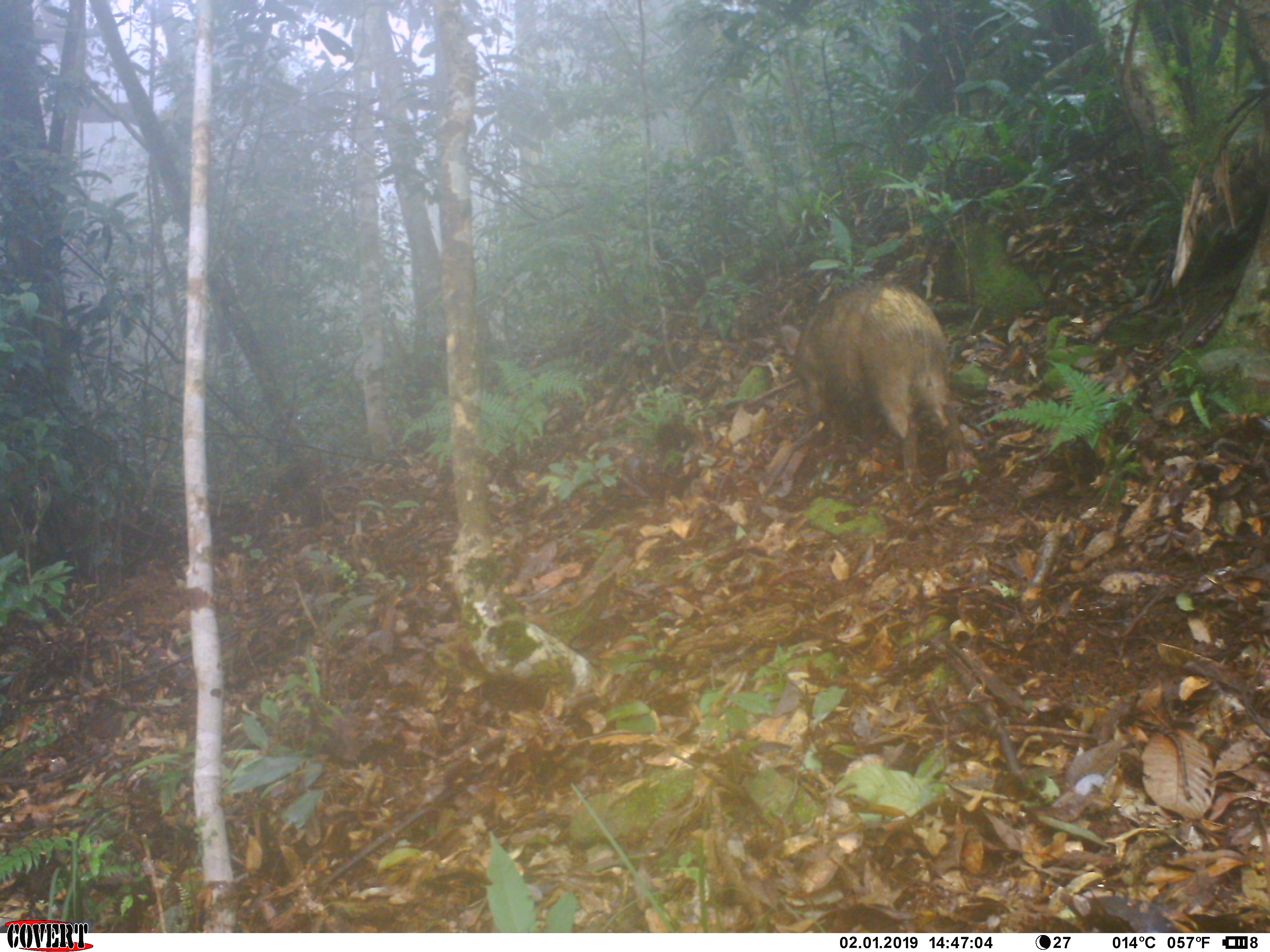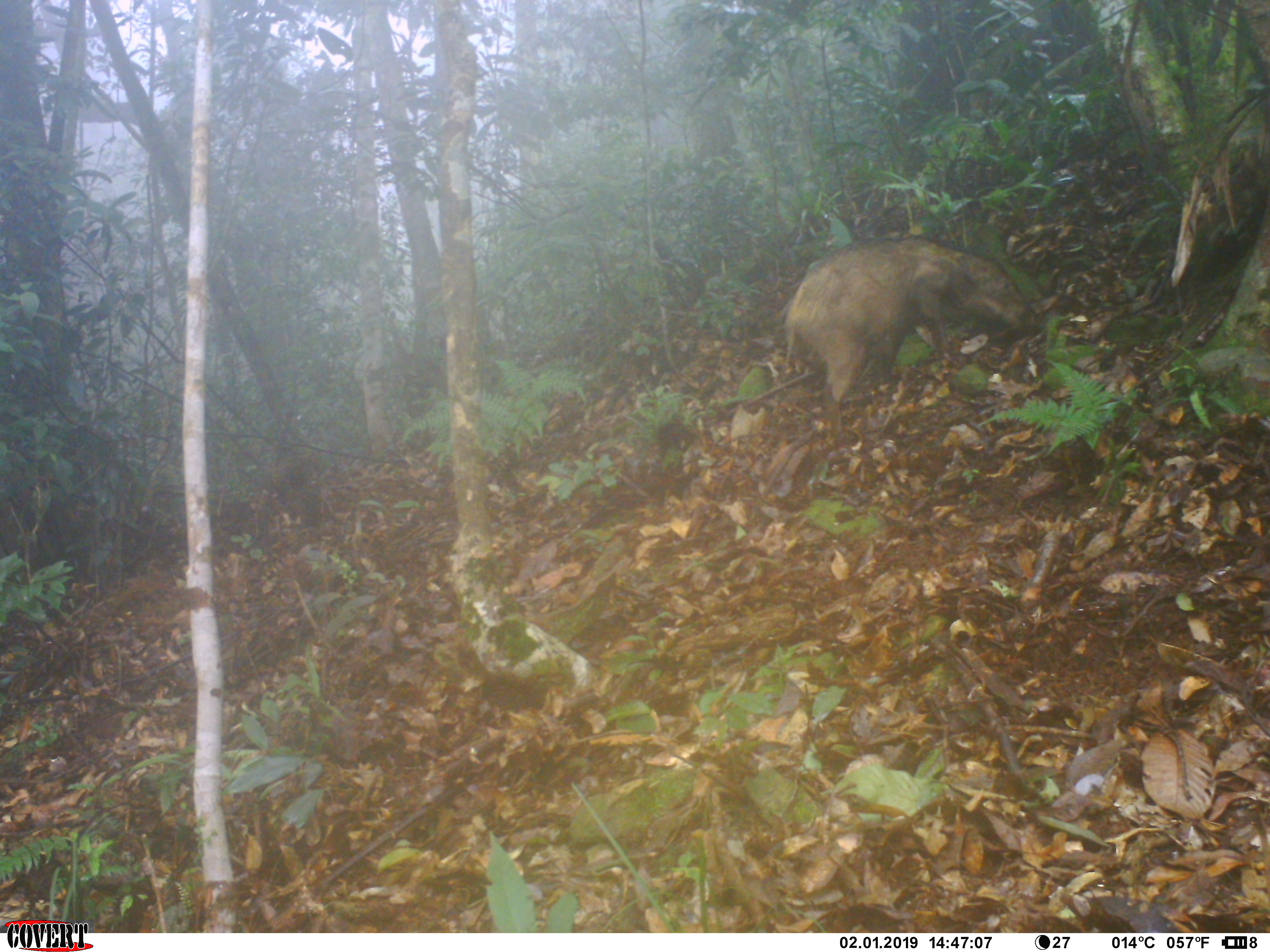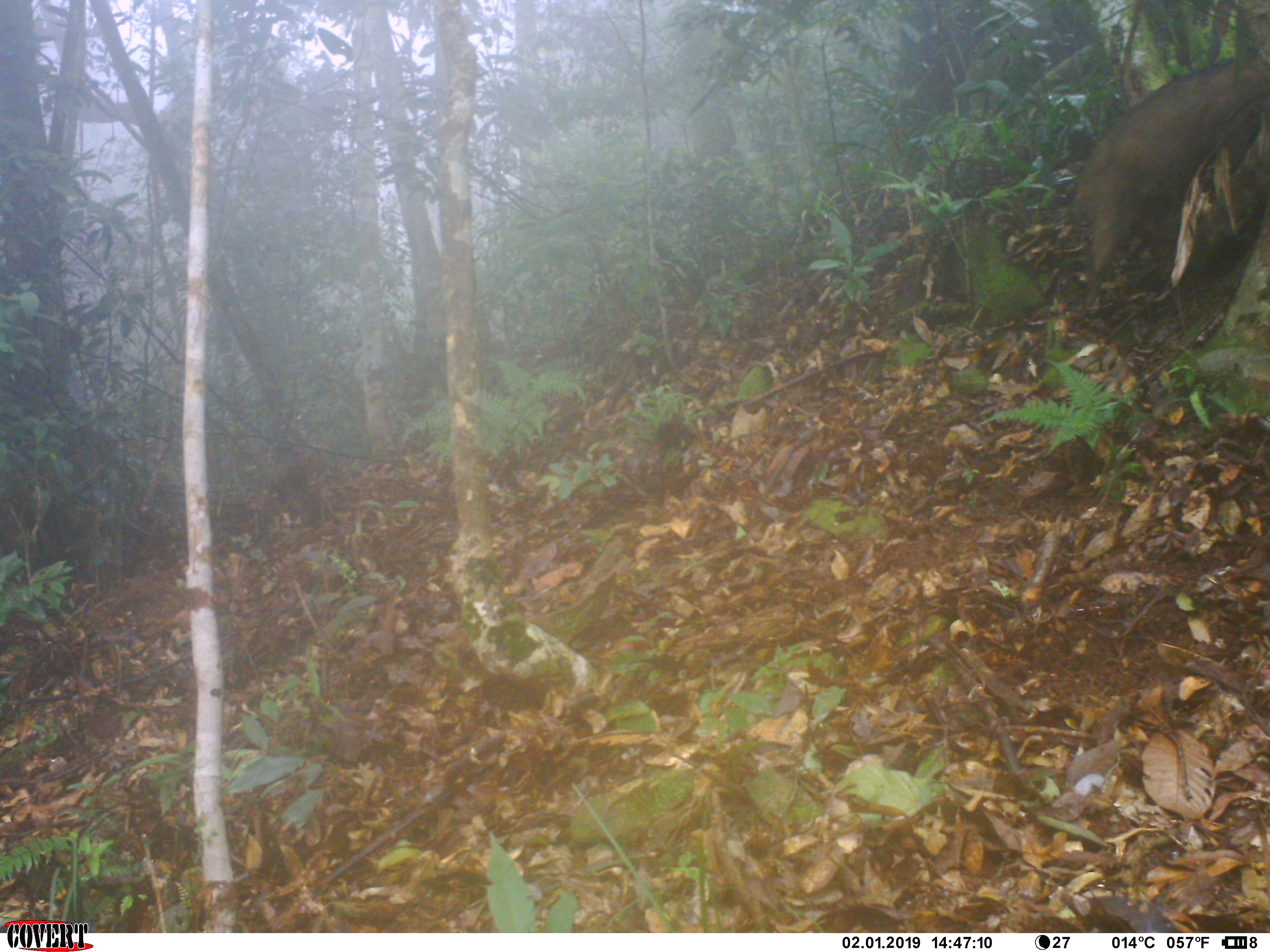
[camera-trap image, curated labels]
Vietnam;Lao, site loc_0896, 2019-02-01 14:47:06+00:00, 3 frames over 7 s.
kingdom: Animalia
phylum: Chordata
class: Mammalia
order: Artiodactyla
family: Suidae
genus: Sus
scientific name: Sus scrofa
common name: eurasian wild pig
Eurasian wild pig (Sus scrofa). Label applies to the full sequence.